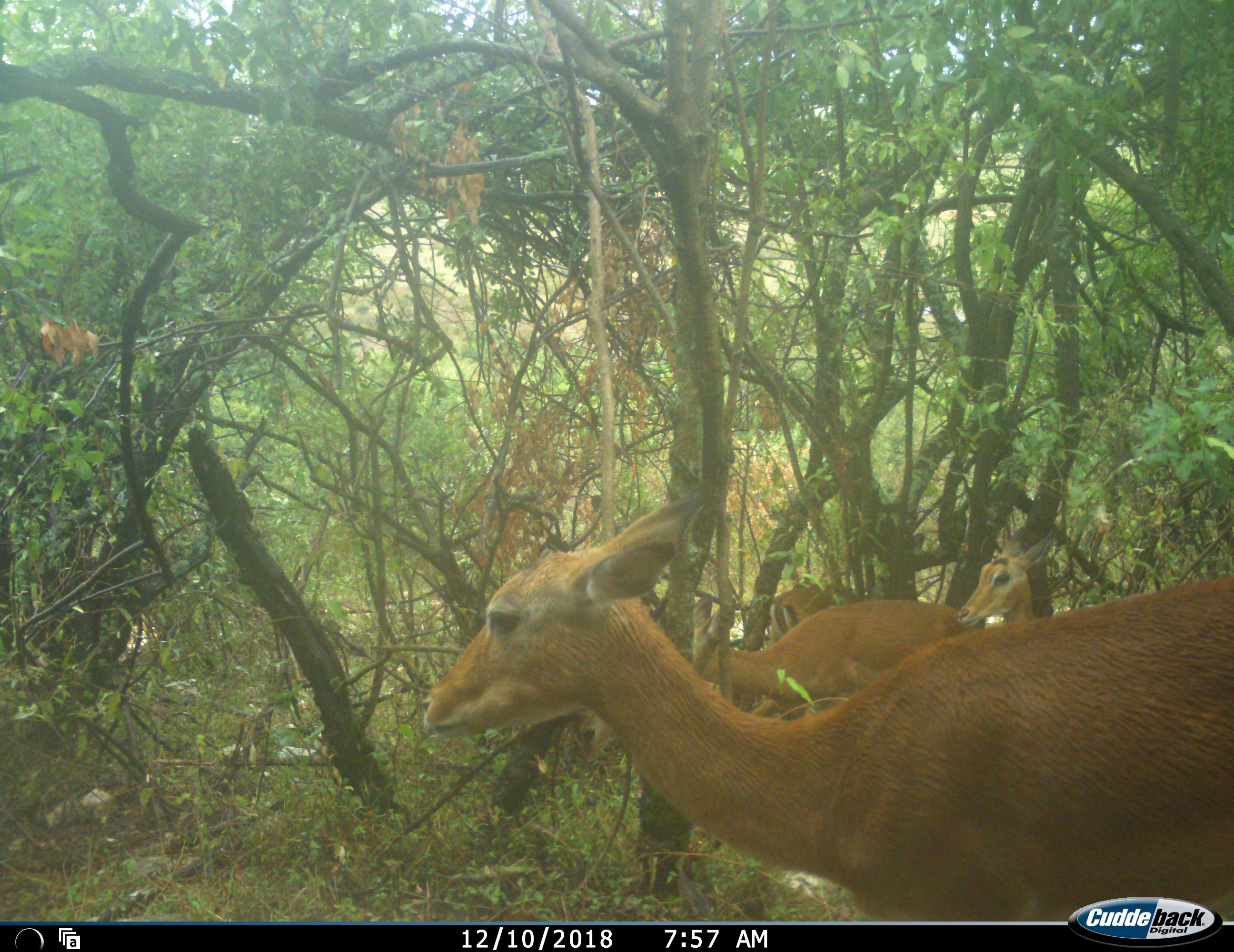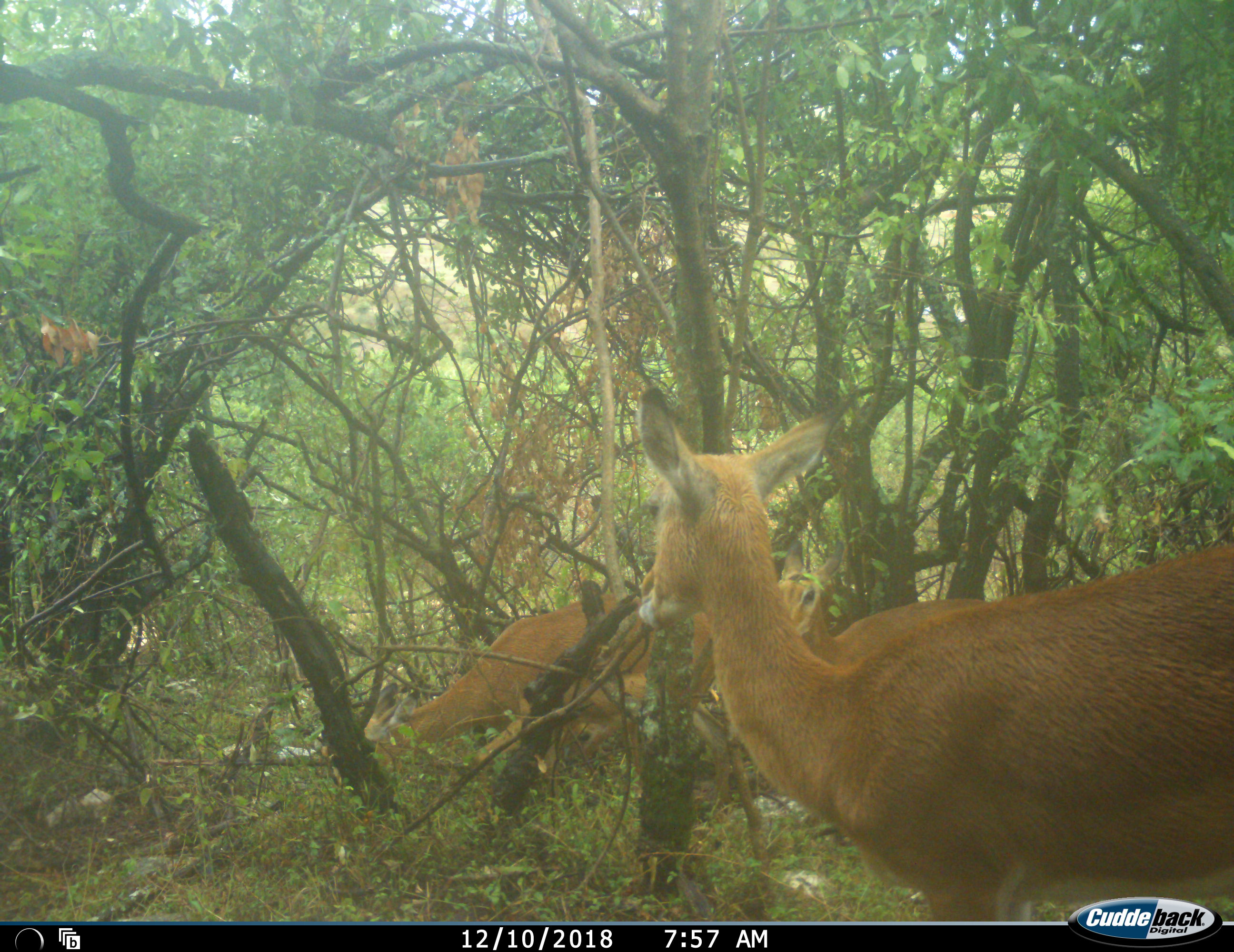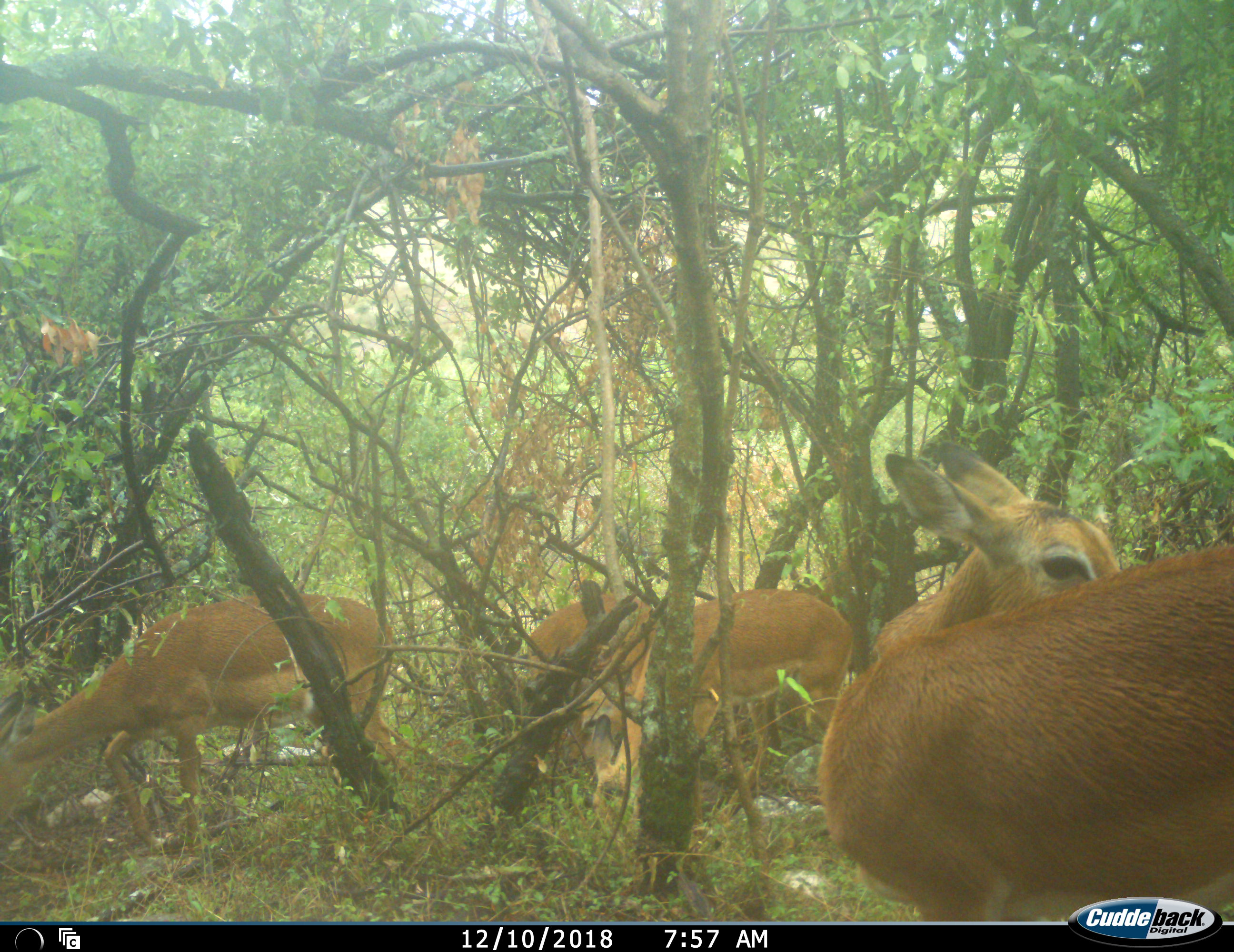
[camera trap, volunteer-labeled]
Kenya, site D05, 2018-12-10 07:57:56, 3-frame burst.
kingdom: Animalia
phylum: Chordata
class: Mammalia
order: Artiodactyla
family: Bovidae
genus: Aepyceros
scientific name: Aepyceros melampus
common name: impala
Impala (Aepyceros melampus), count 4. Behavior (volunteer vote fractions): standing 44%, resting 0%, moving 56%, interacting 0%. Young present (vote fraction): 0%. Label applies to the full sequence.